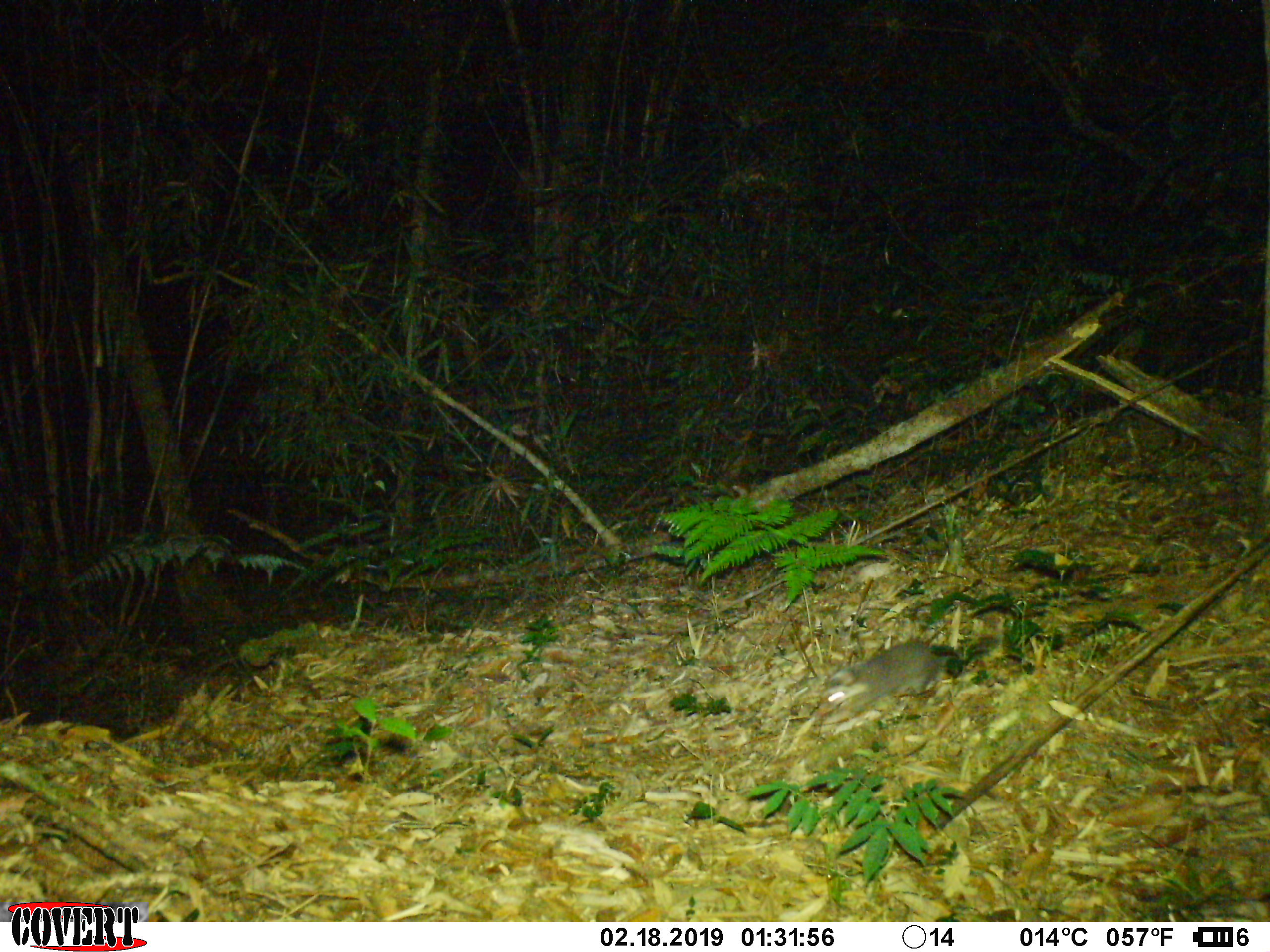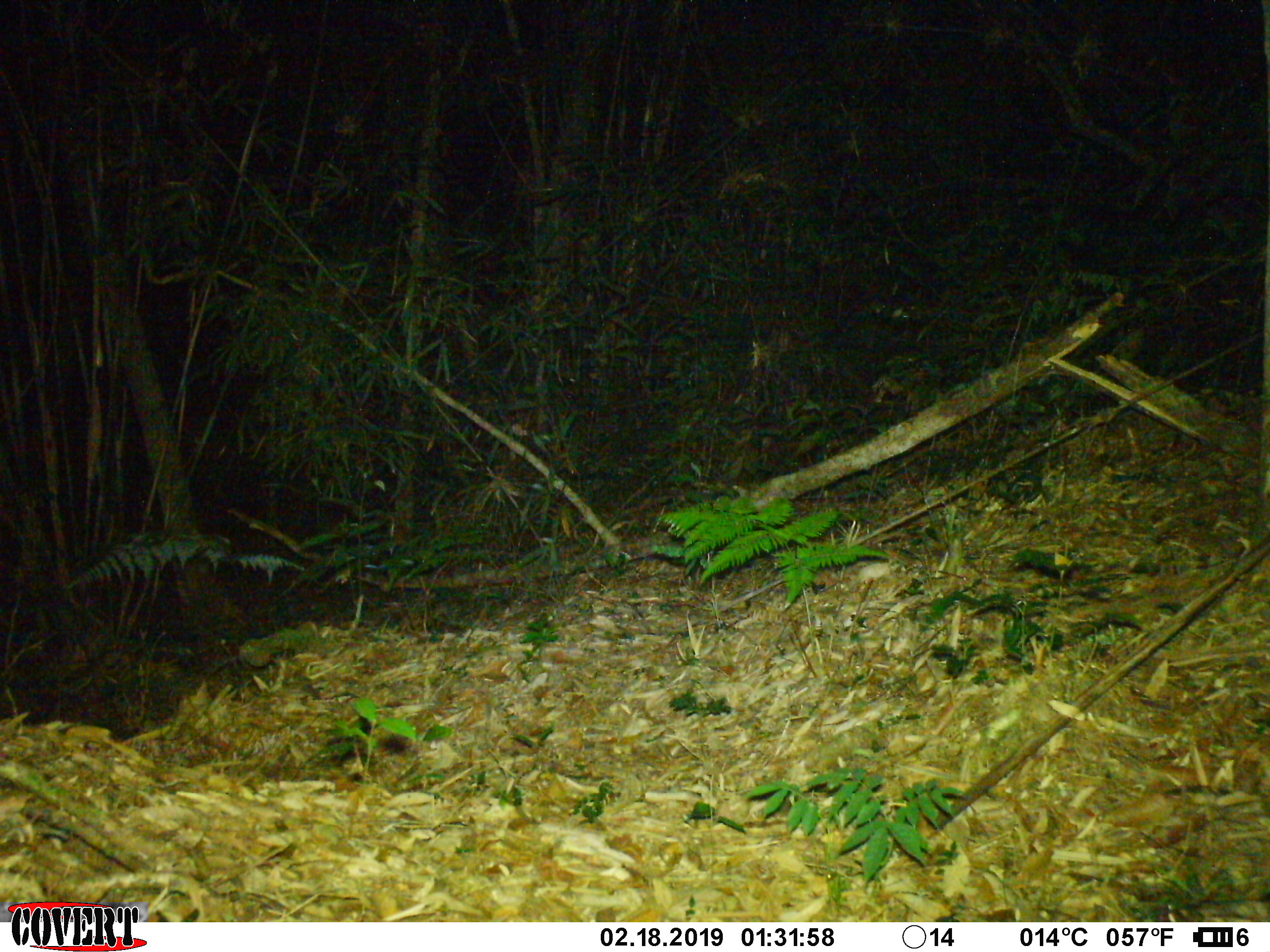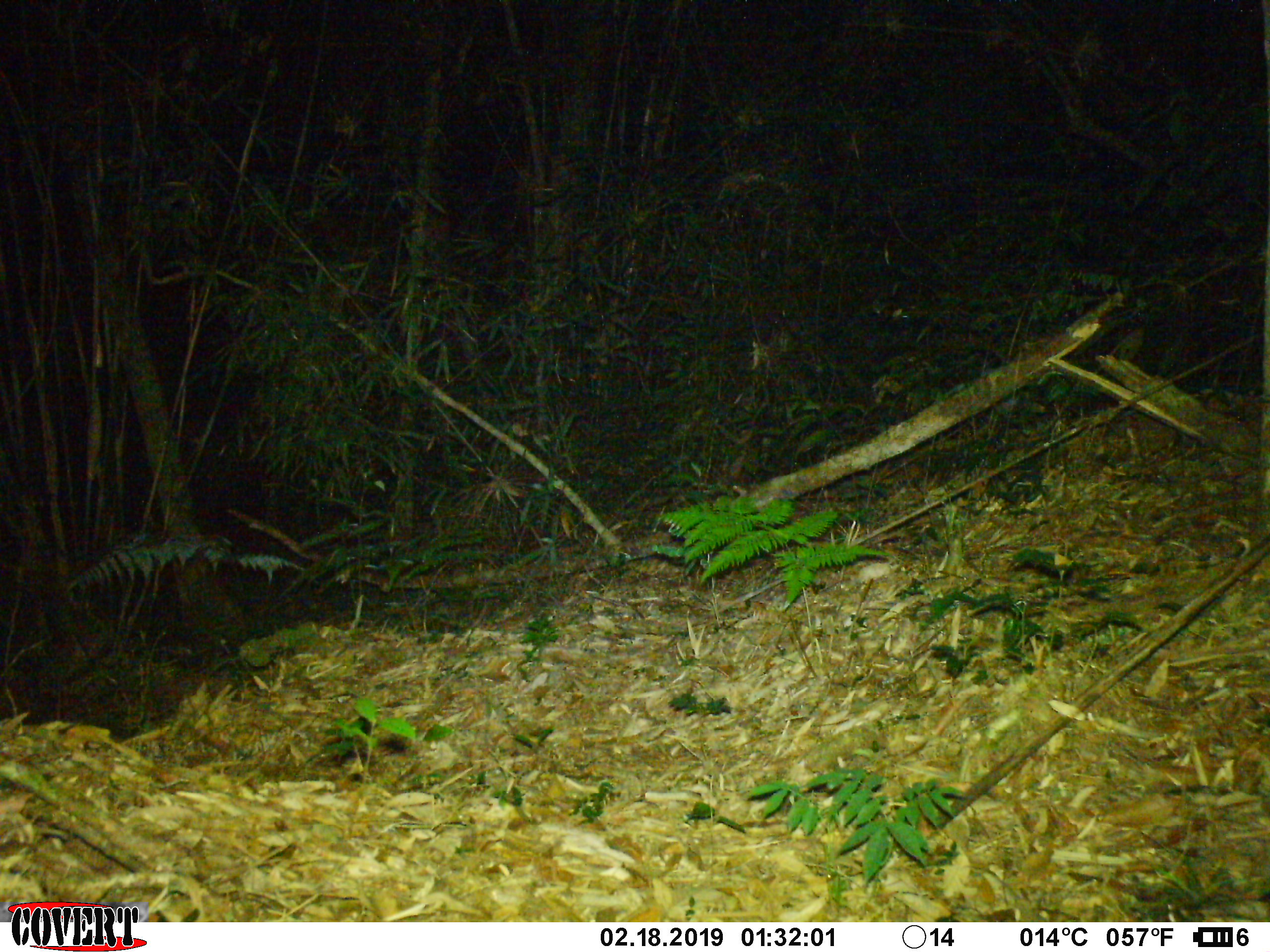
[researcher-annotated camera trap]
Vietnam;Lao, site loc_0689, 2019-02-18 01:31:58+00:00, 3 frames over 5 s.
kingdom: Animalia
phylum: Chordata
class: Mammalia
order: Carnivora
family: Mustelidae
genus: Melogale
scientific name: Melogale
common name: ferret badger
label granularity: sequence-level